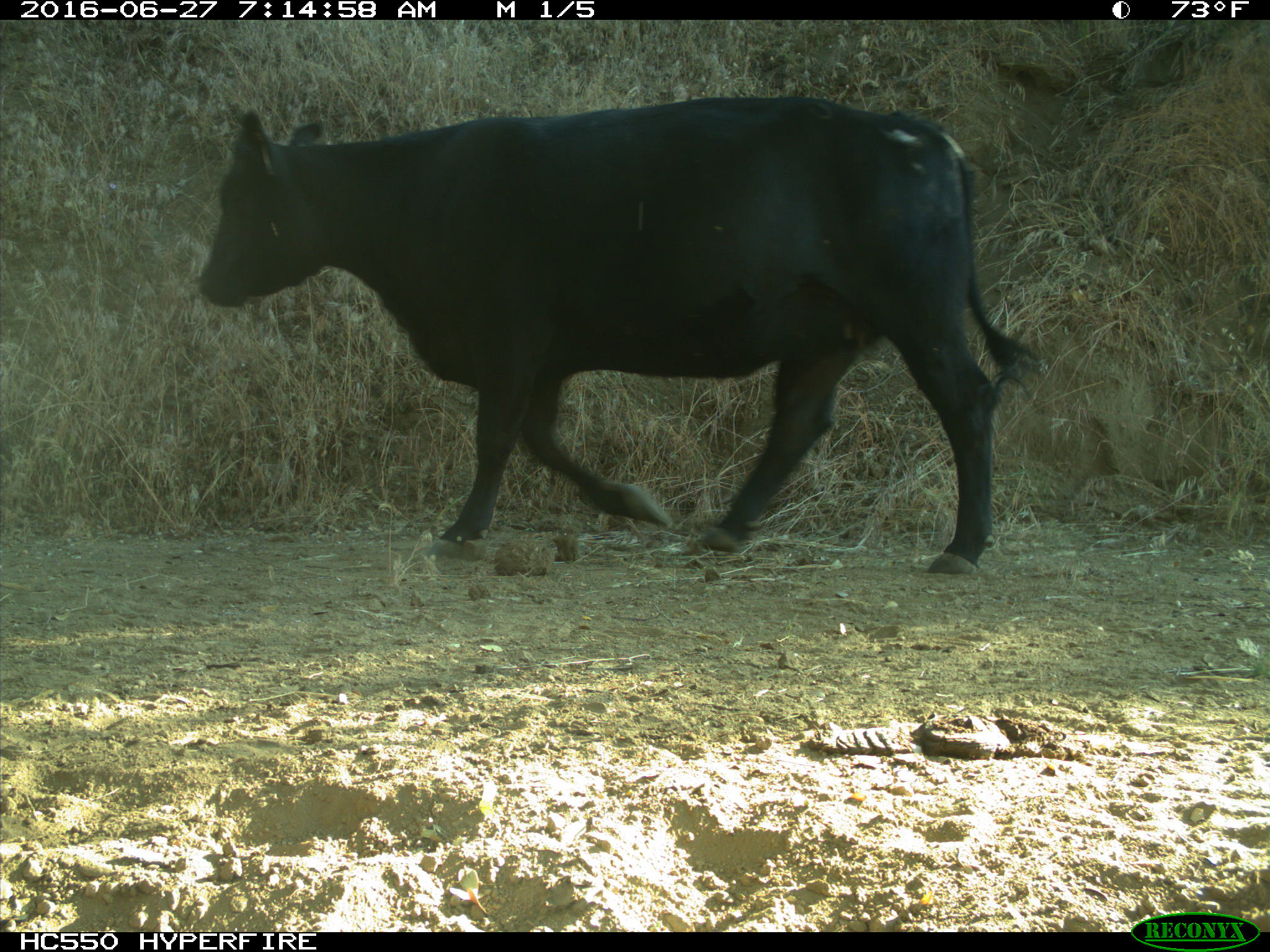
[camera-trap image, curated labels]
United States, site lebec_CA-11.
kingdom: Animalia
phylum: Chordata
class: Mammalia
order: Artiodactyla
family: Bovidae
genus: Bos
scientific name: Bos taurus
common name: domestic cow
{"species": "Bos taurus (domestic cow)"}